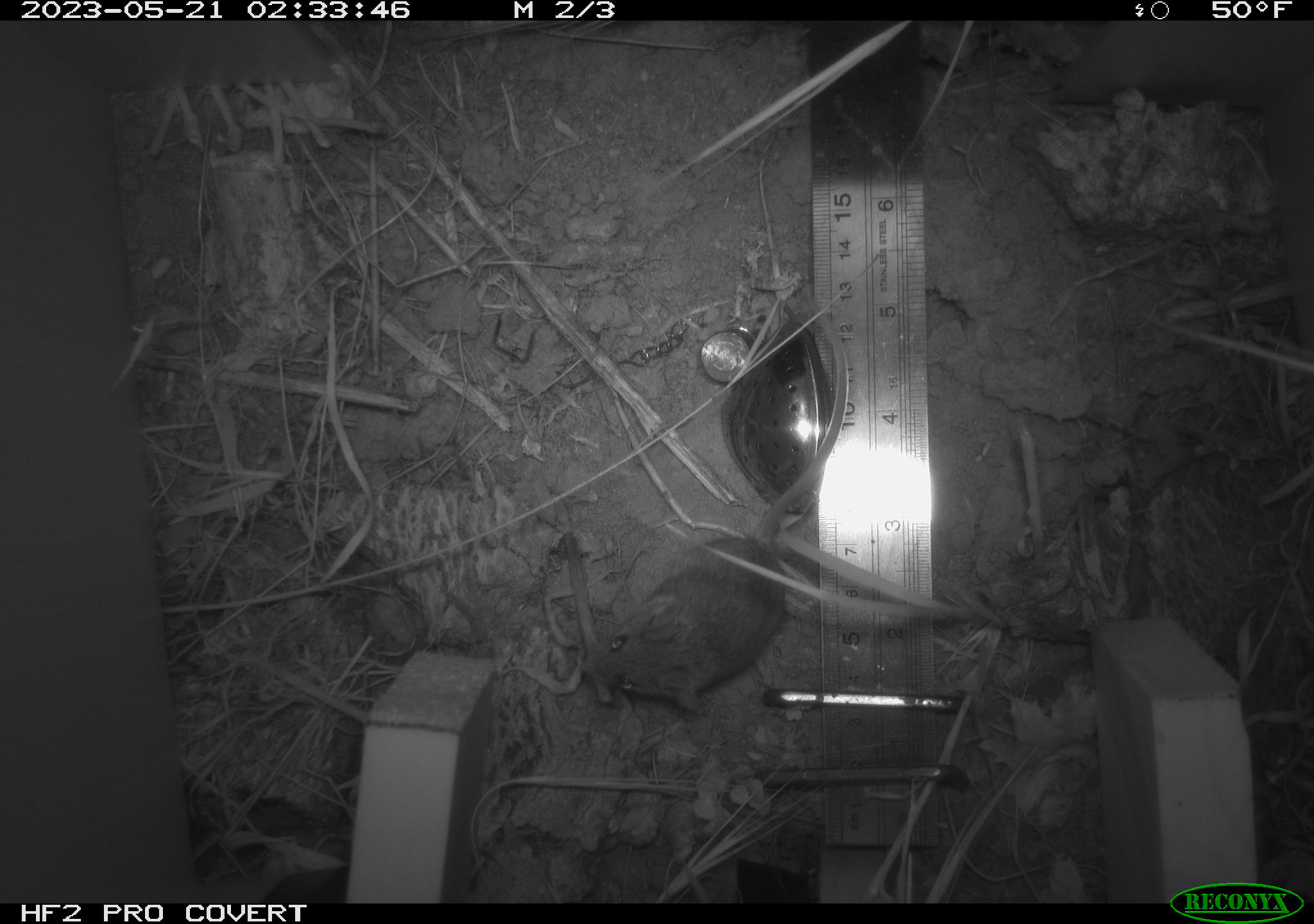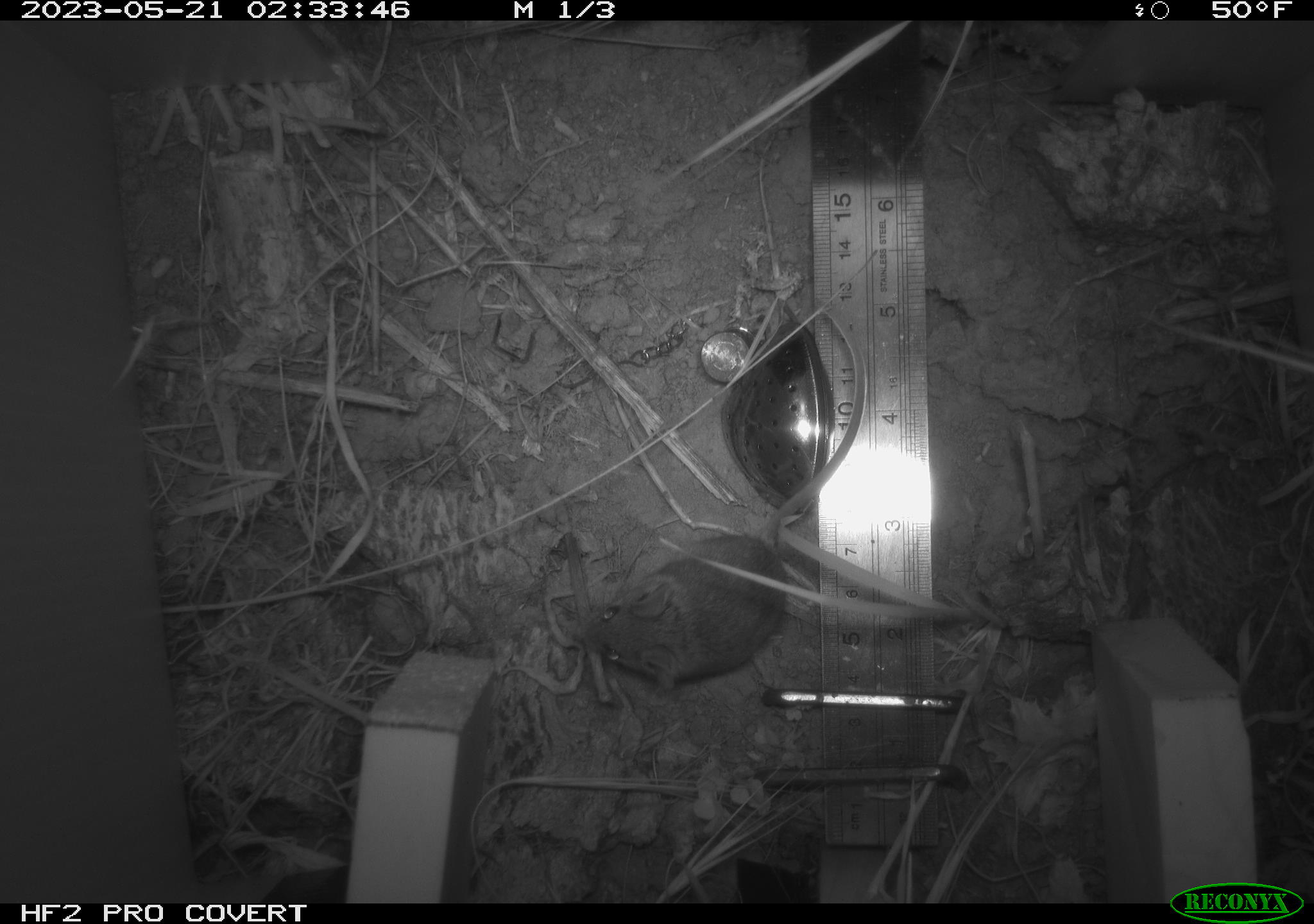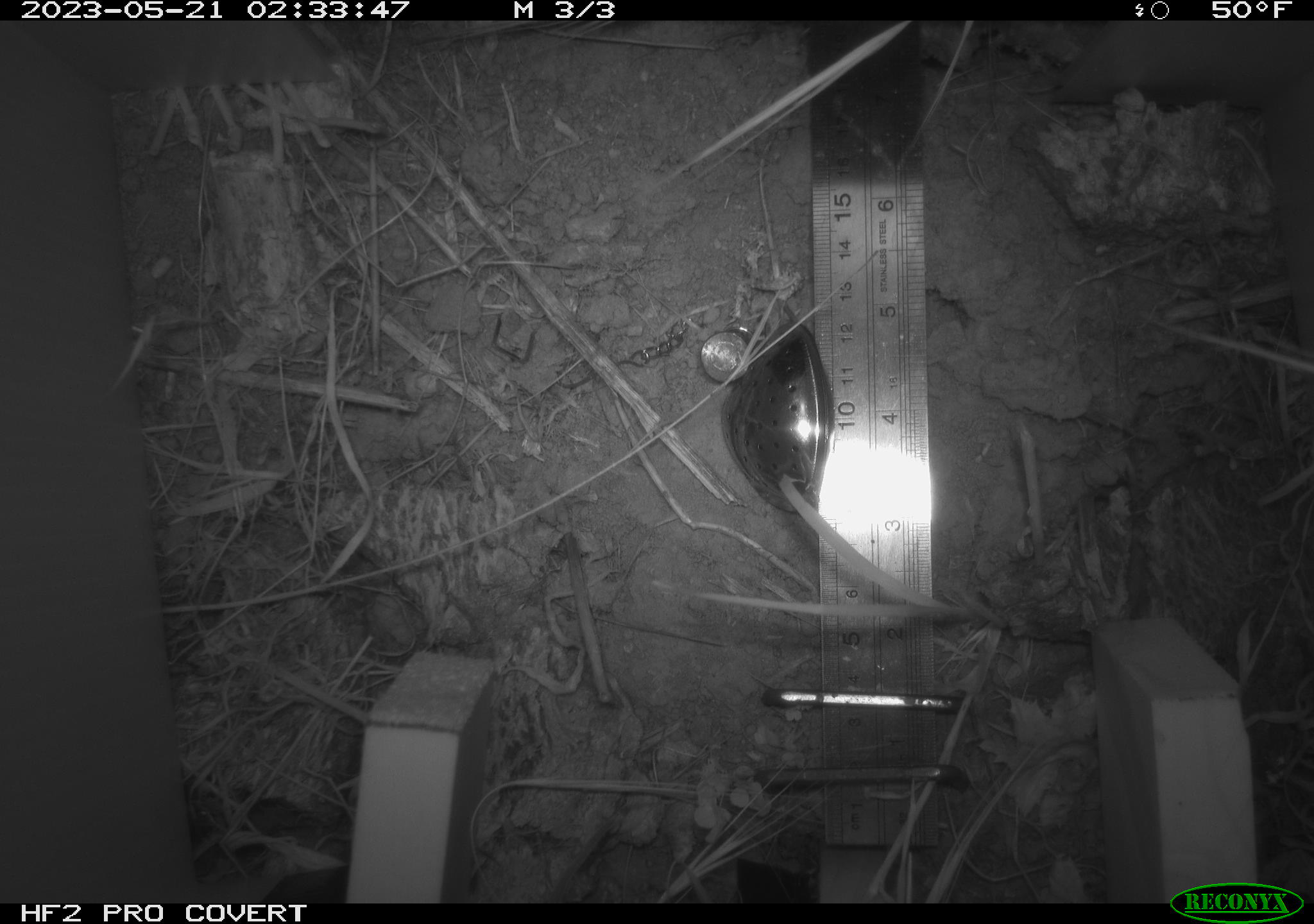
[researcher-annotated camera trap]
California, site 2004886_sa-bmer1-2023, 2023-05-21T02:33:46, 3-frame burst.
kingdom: Animalia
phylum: Chordata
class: Mammalia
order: Rodentia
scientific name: Rodentia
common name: mouse species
Mouse species (Rodentia).